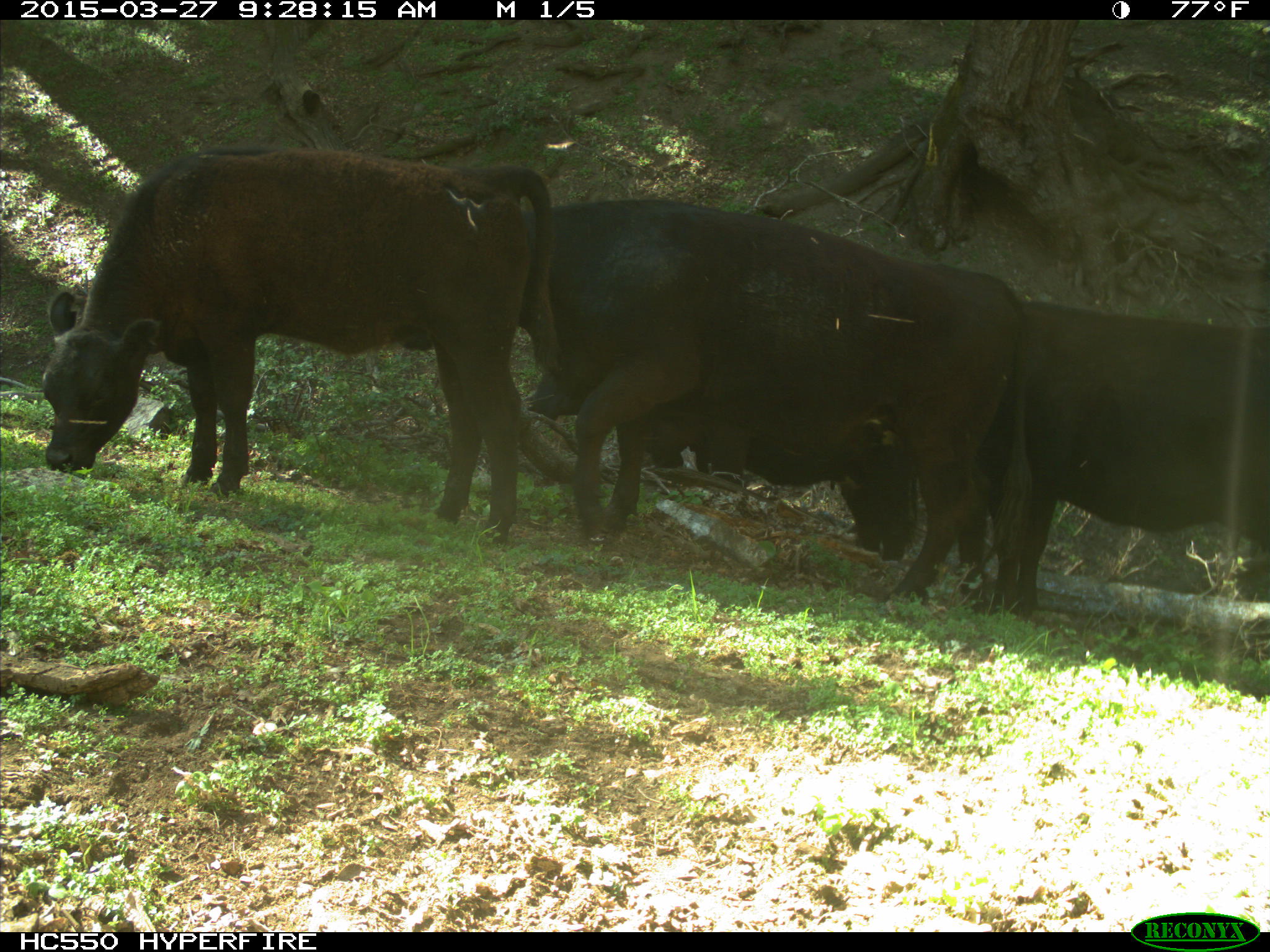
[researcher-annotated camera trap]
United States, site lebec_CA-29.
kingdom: Animalia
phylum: Chordata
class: Mammalia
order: Artiodactyla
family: Bovidae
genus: Bos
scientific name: Bos taurus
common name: domestic cow